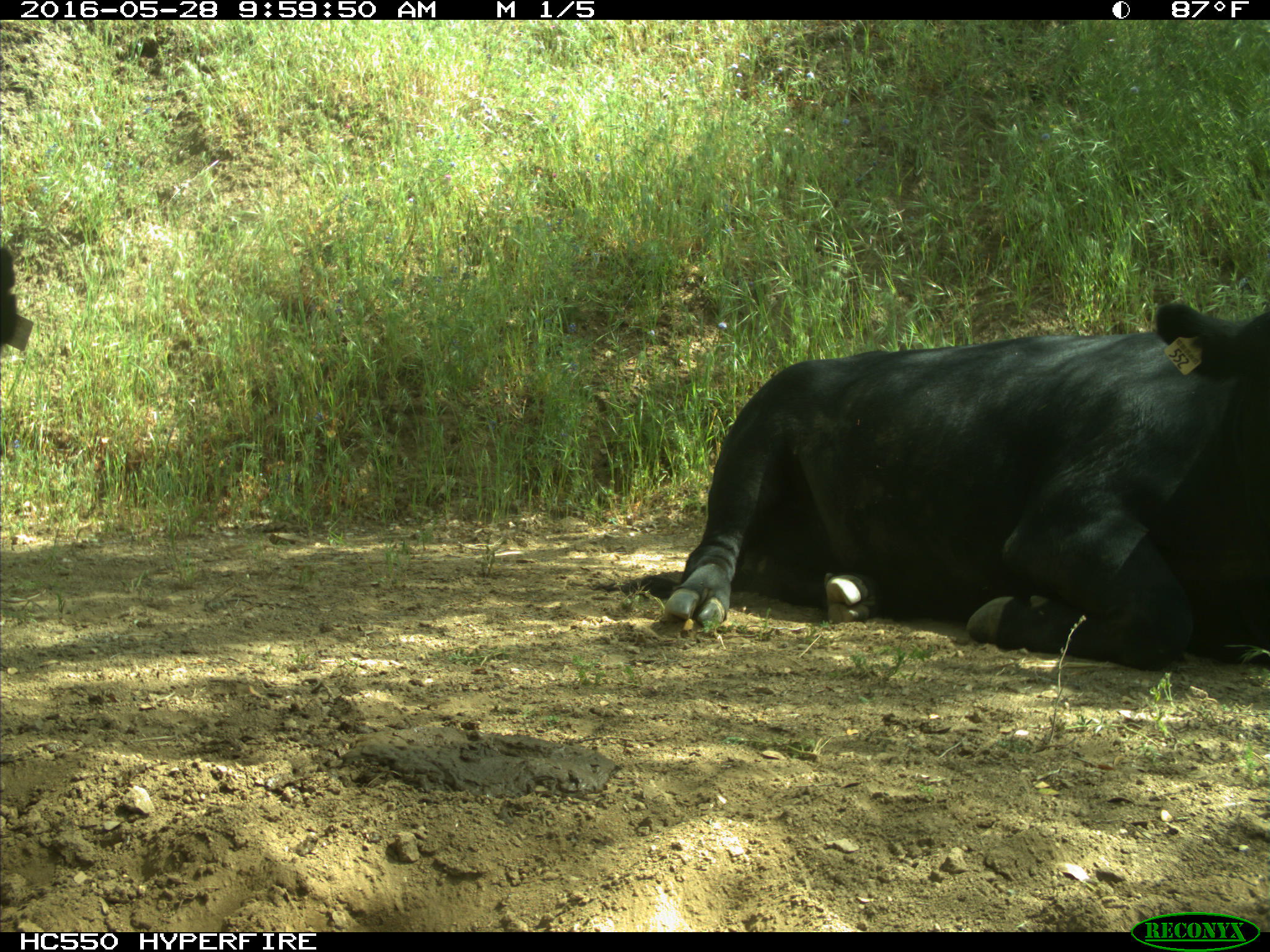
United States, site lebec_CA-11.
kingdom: Animalia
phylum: Chordata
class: Mammalia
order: Artiodactyla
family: Bovidae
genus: Bos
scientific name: Bos taurus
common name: domestic cow